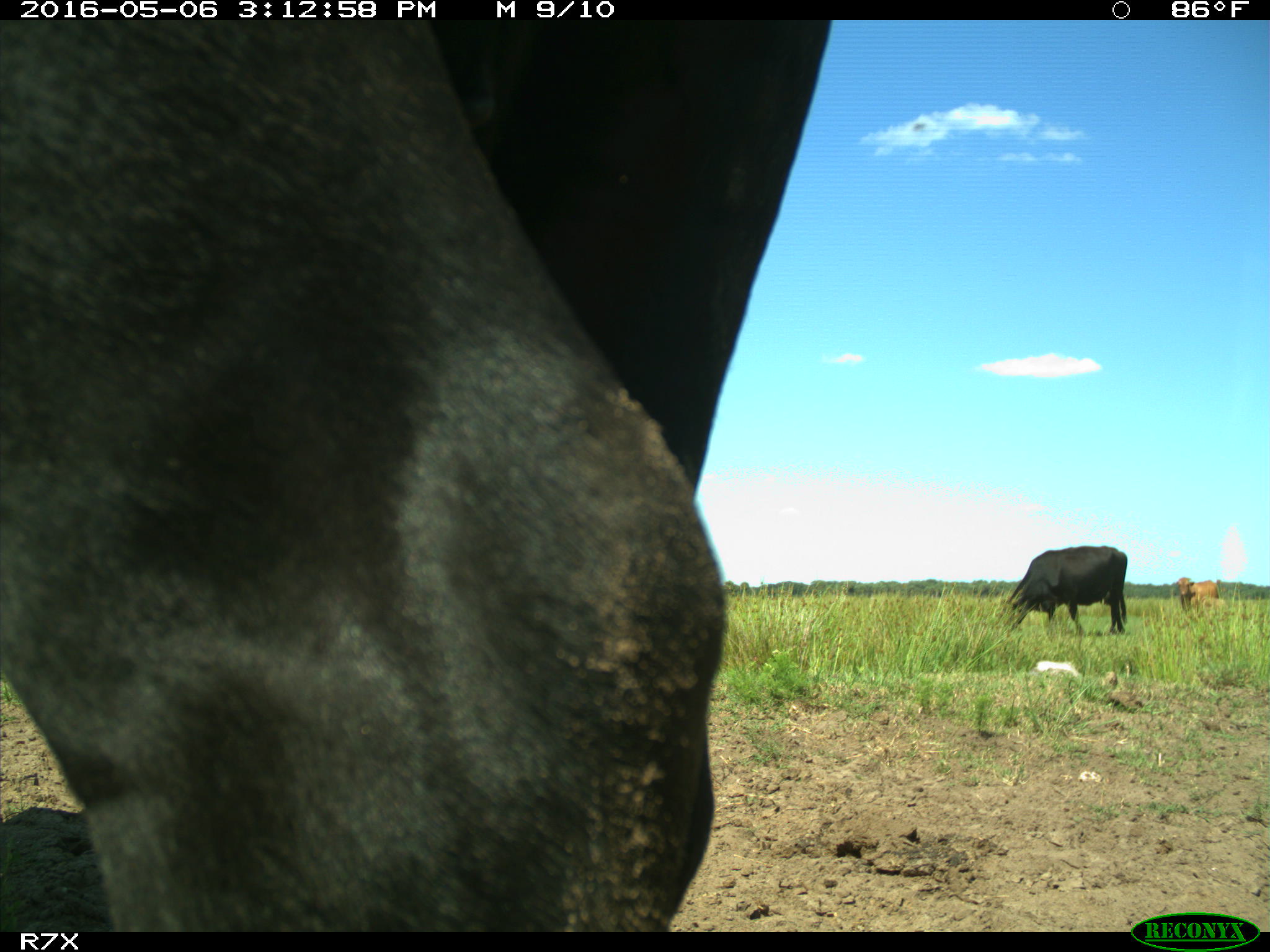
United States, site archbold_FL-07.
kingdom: Animalia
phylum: Chordata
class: Mammalia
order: Artiodactyla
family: Bovidae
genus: Bos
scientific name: Bos taurus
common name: domestic cow